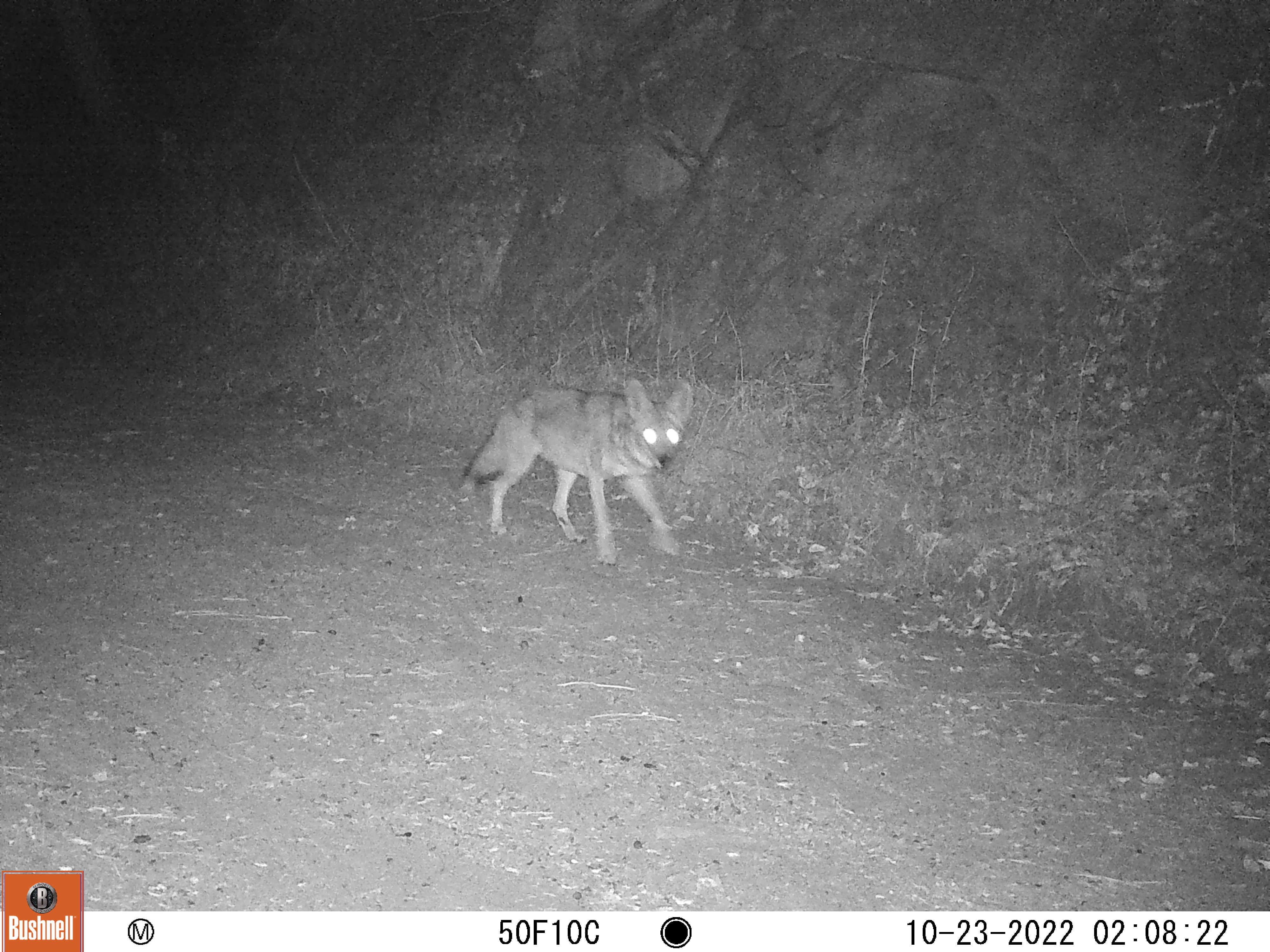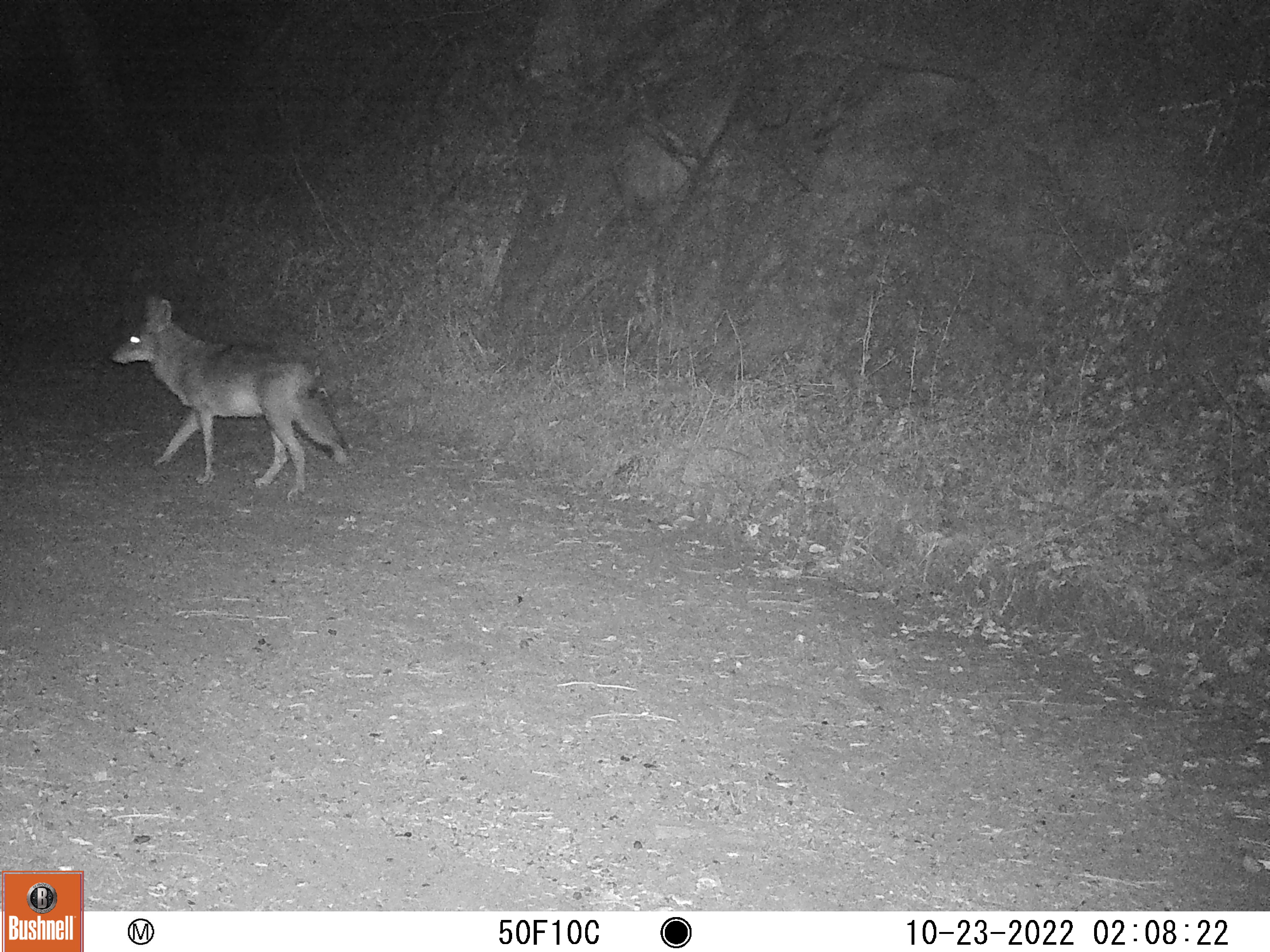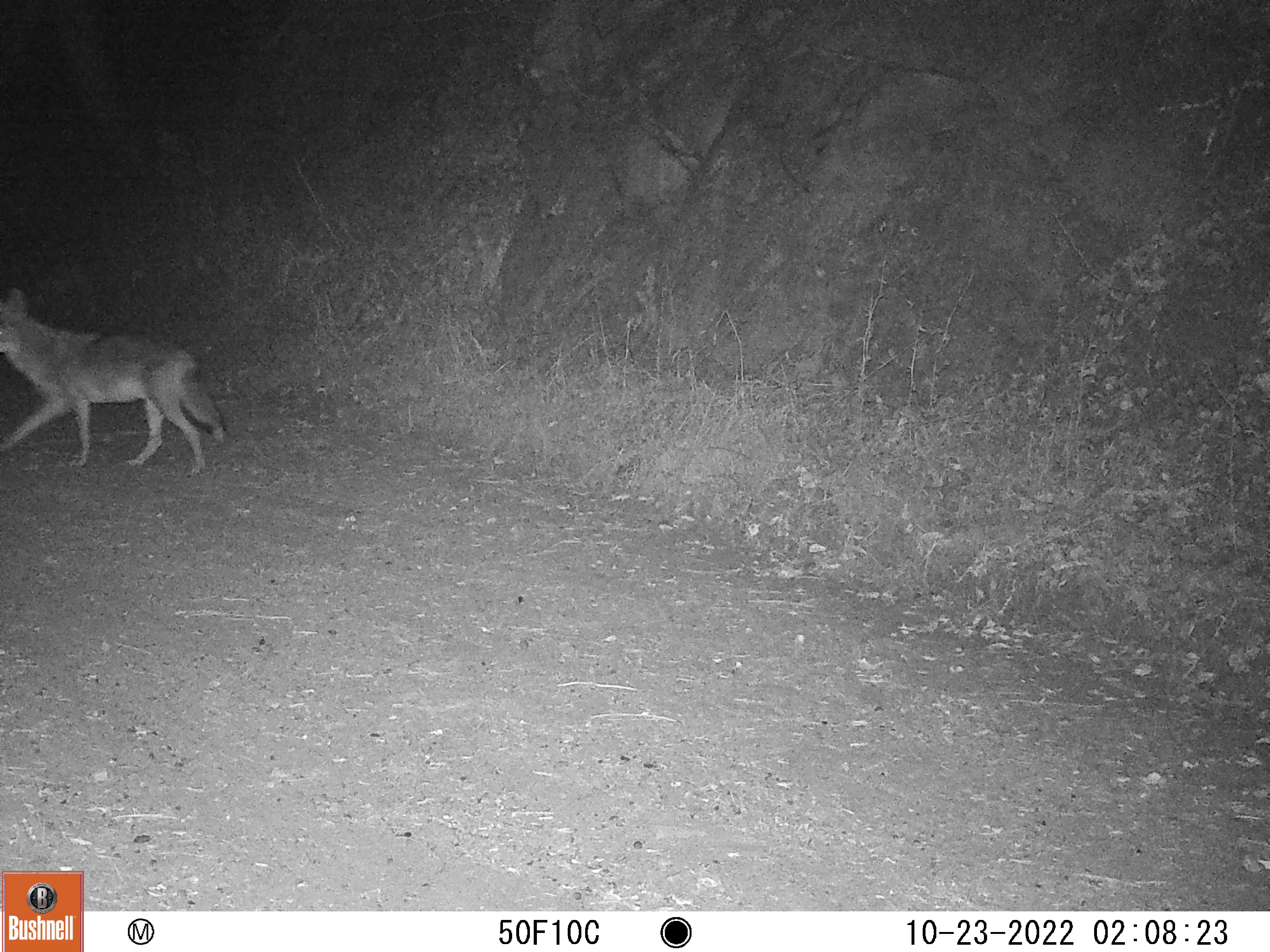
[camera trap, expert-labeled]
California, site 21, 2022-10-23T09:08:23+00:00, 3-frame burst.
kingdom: Animalia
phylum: Chordata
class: Mammalia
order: Carnivora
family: Canidae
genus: Canis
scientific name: Canis latrans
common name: coyote